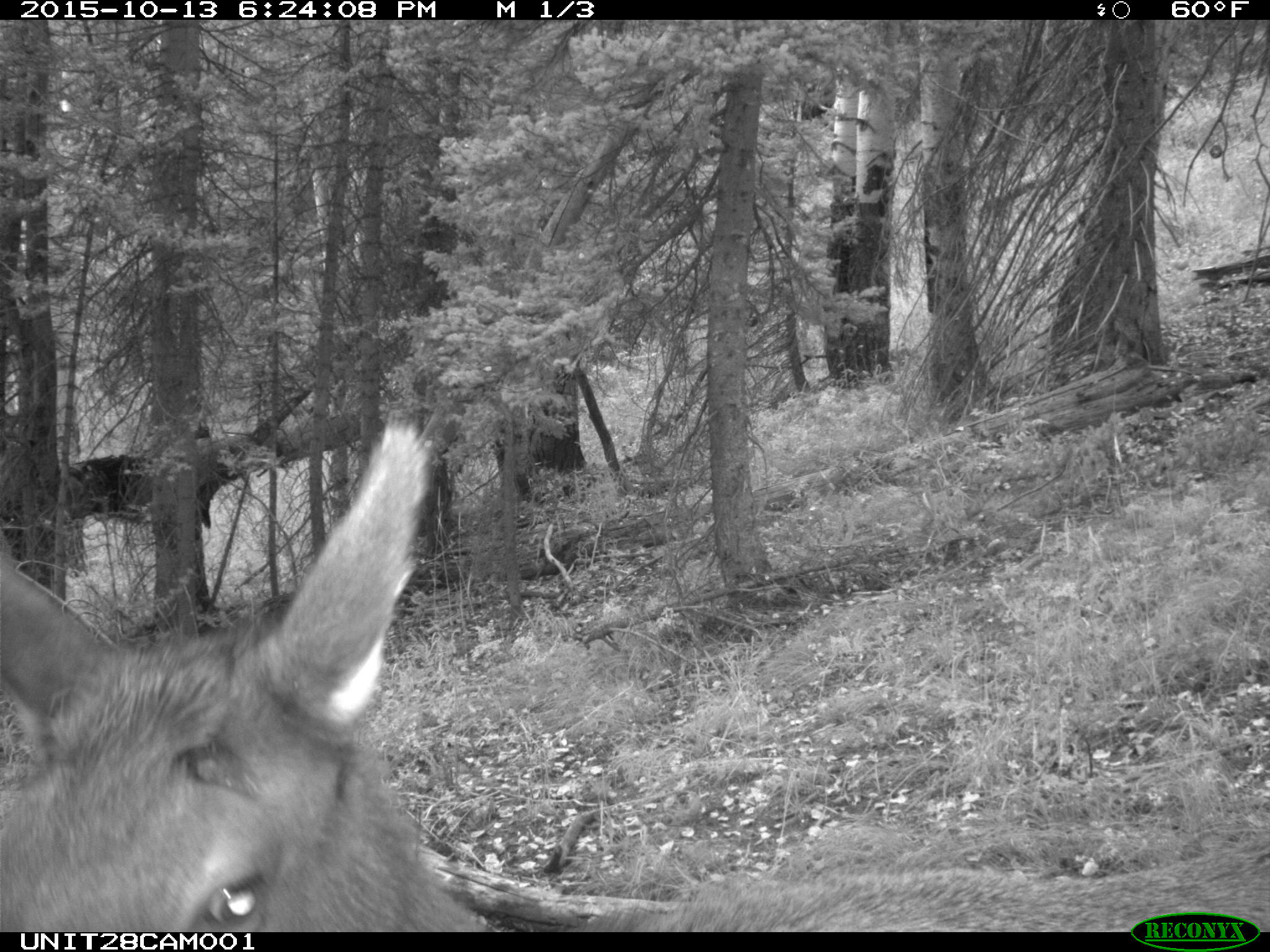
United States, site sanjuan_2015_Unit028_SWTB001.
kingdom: Animalia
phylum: Chordata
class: Mammalia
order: Artiodactyla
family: Cervidae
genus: Cervus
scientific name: Cervus elaphus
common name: red deer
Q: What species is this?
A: Cervus elaphus (red deer).